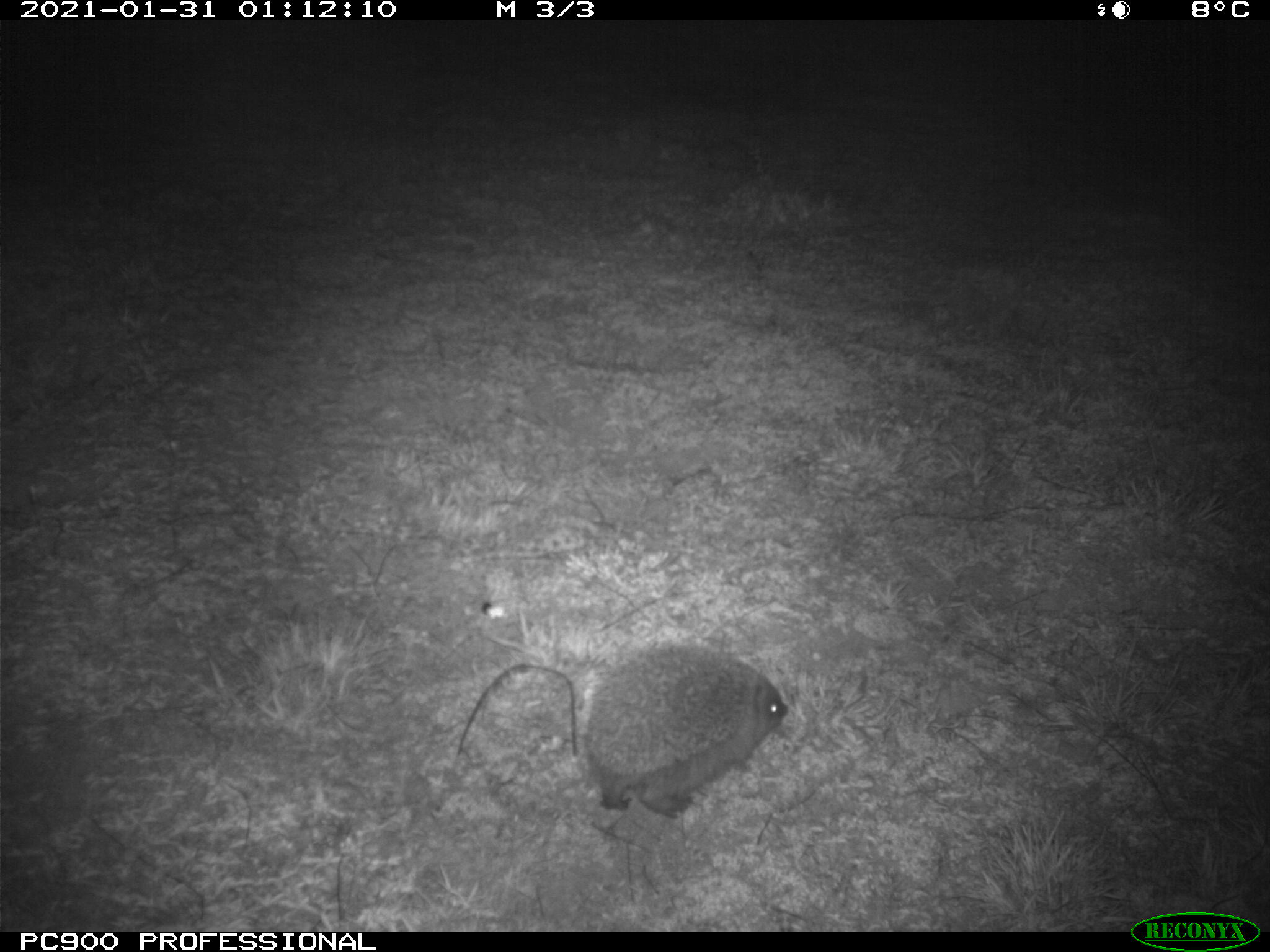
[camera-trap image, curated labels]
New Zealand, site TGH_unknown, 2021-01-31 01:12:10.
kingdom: Animalia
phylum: Chordata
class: Mammalia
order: Eulipotyphla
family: Erinaceidae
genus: Erinaceus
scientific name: Erinaceus europaeus europaeus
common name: european hedgehog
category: hedgehog